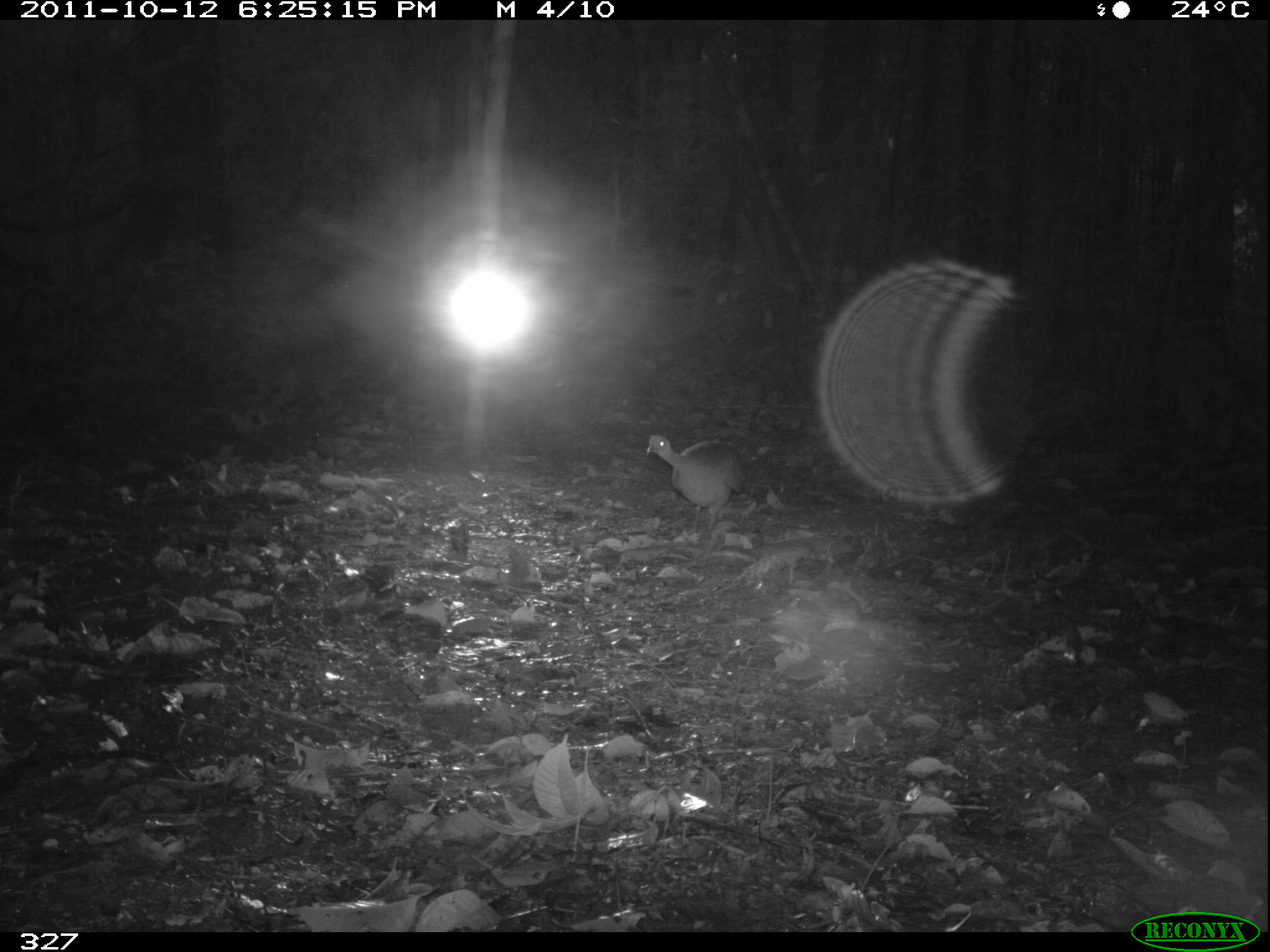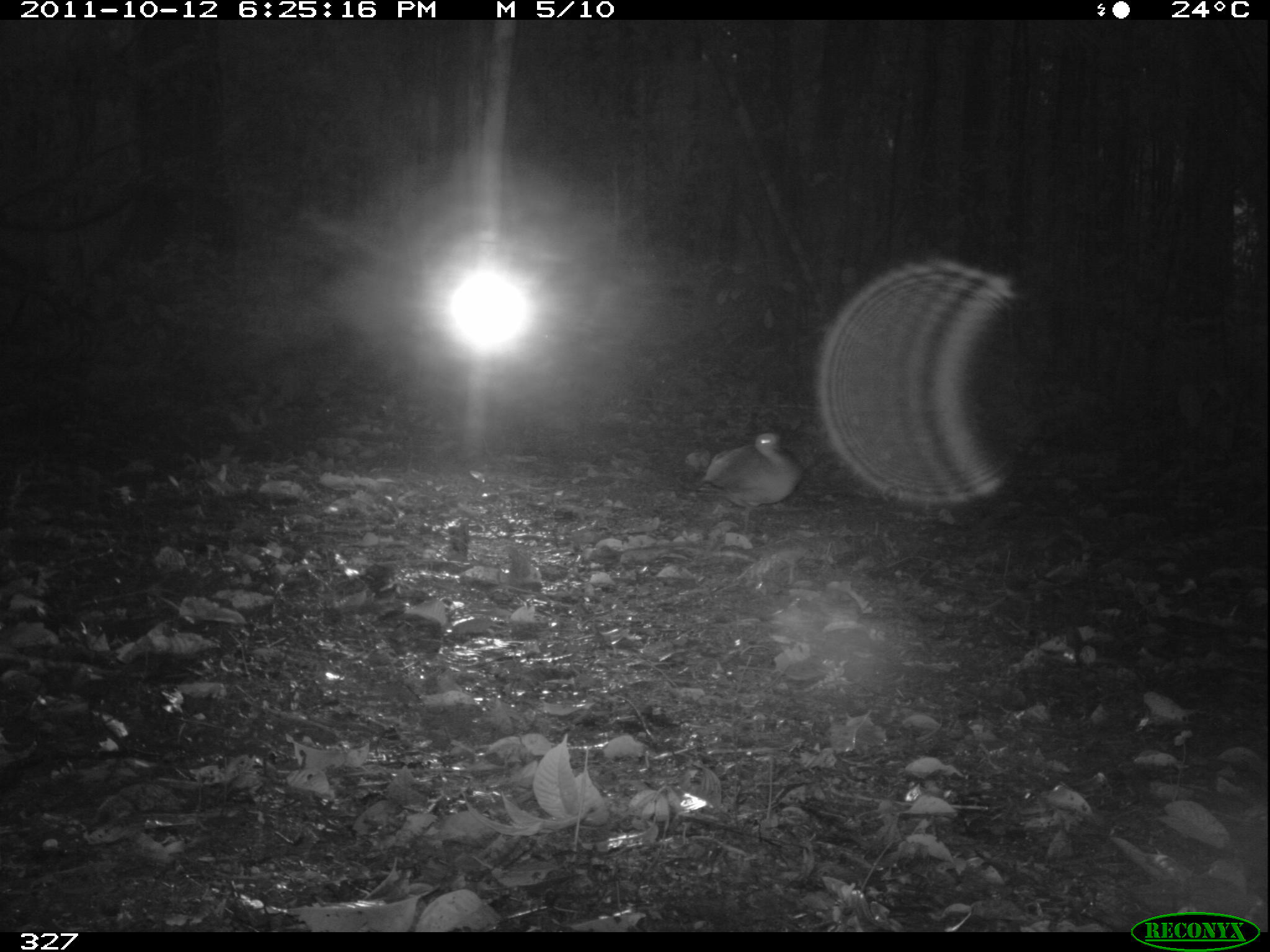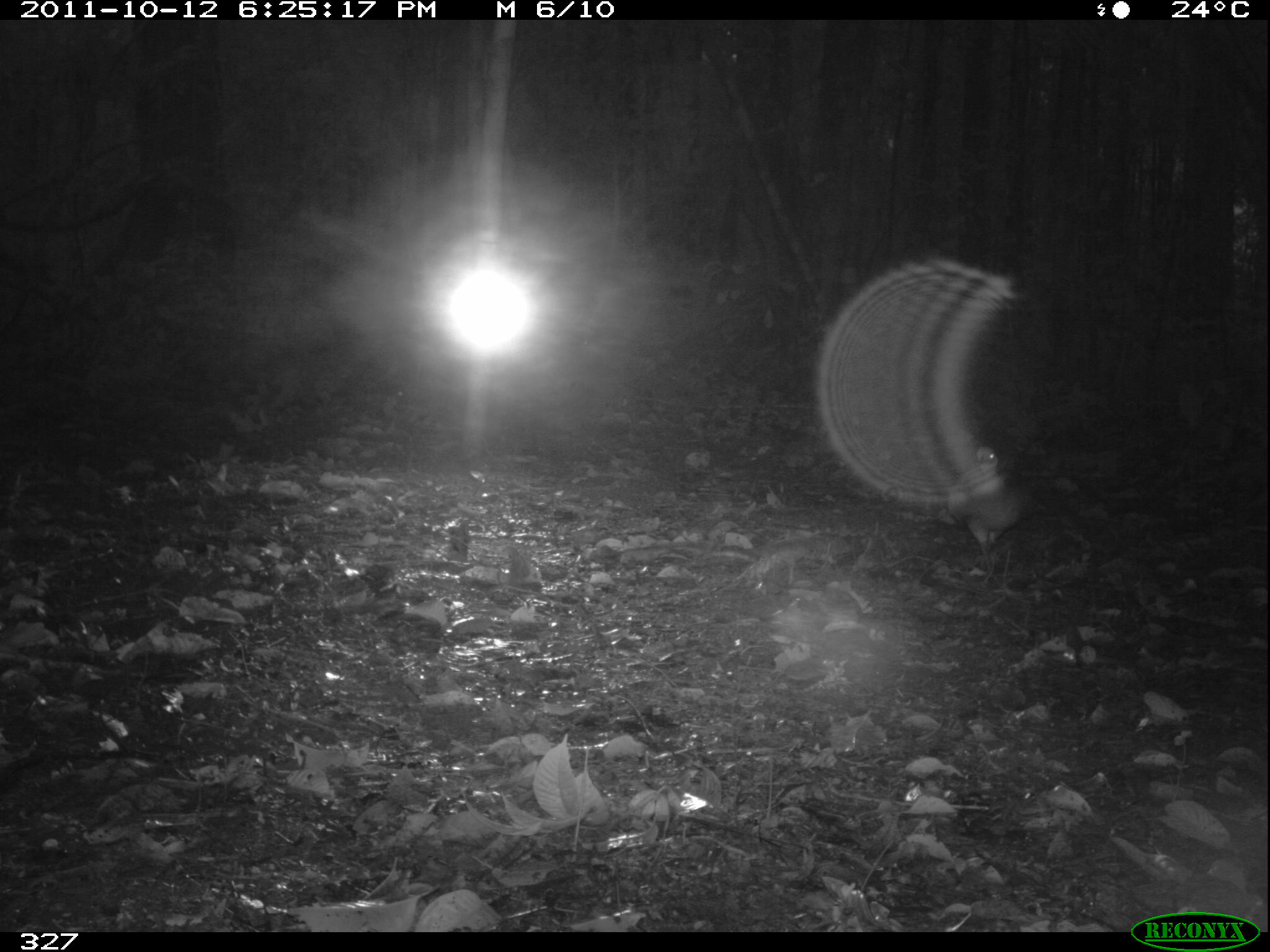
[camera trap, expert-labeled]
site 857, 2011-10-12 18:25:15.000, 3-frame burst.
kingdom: Animalia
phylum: Chordata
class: Aves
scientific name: Aves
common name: bird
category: unknown bird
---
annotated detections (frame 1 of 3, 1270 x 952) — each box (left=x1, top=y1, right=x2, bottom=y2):
unknown bird: (left=645, top=434, right=747, bottom=540)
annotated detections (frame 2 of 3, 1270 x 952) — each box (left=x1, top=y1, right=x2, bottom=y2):
unknown bird: (left=700, top=428, right=800, bottom=538)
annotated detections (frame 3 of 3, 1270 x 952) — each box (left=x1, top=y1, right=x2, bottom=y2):
unknown bird: (left=947, top=446, right=1028, bottom=584)